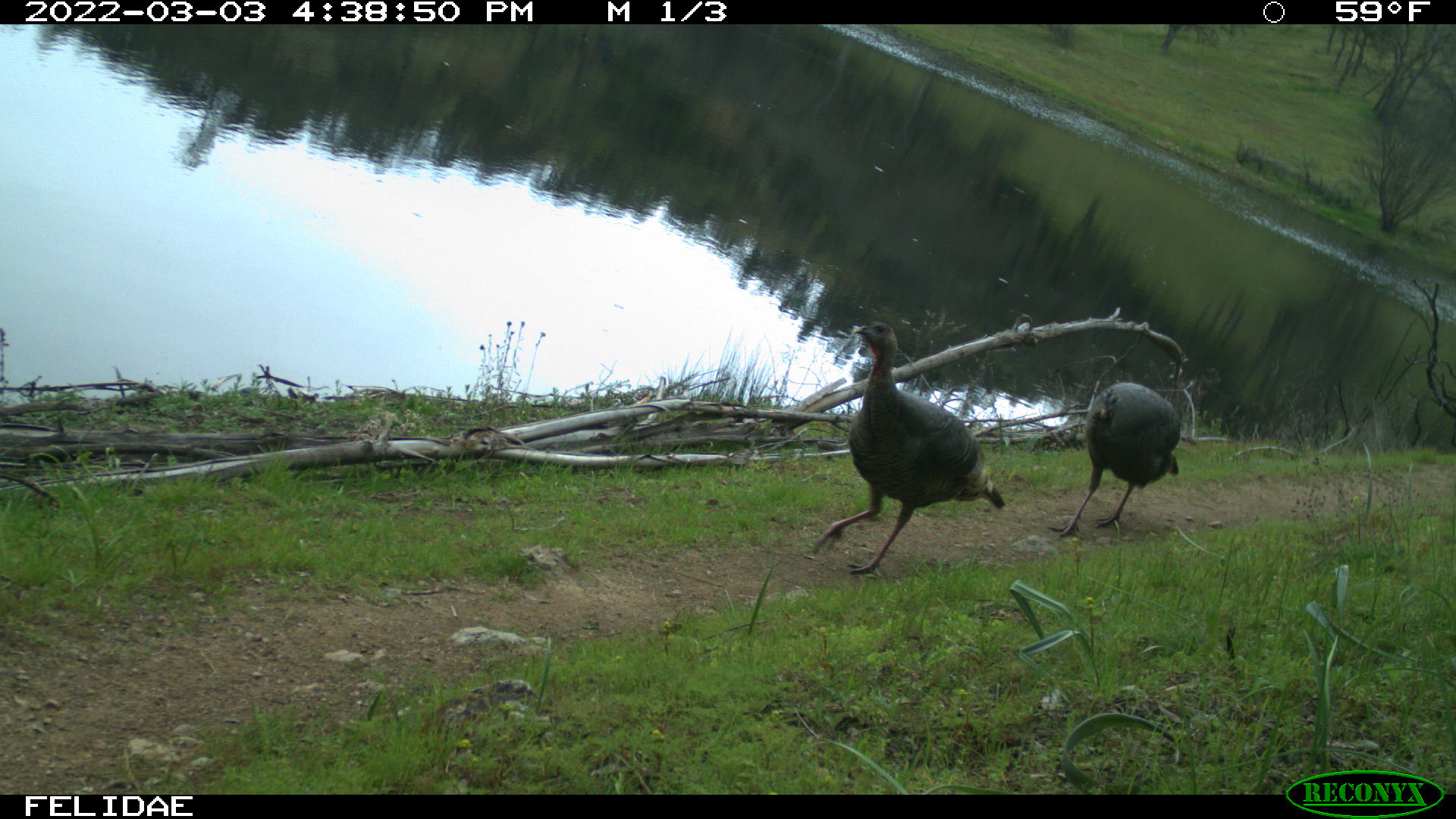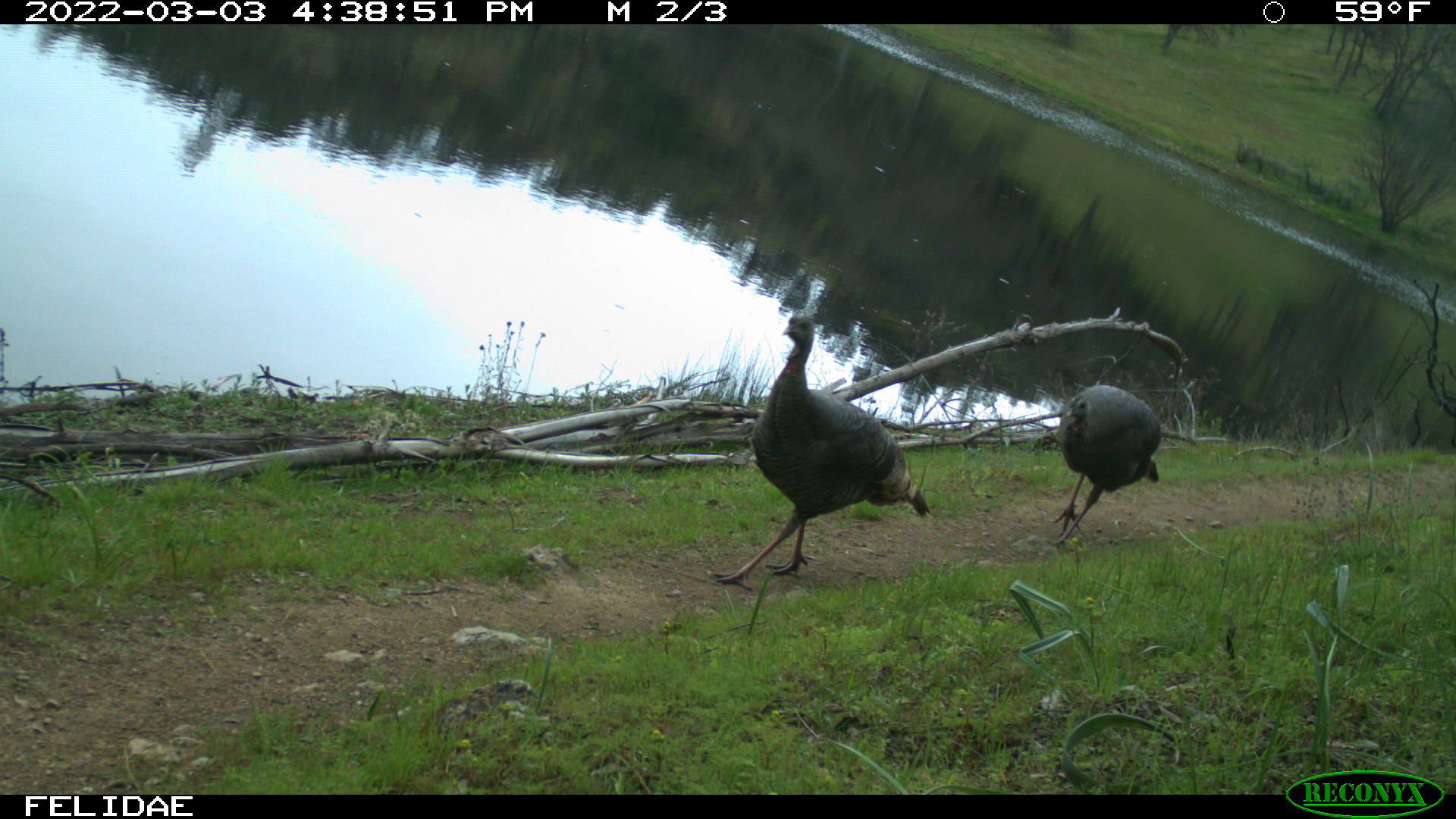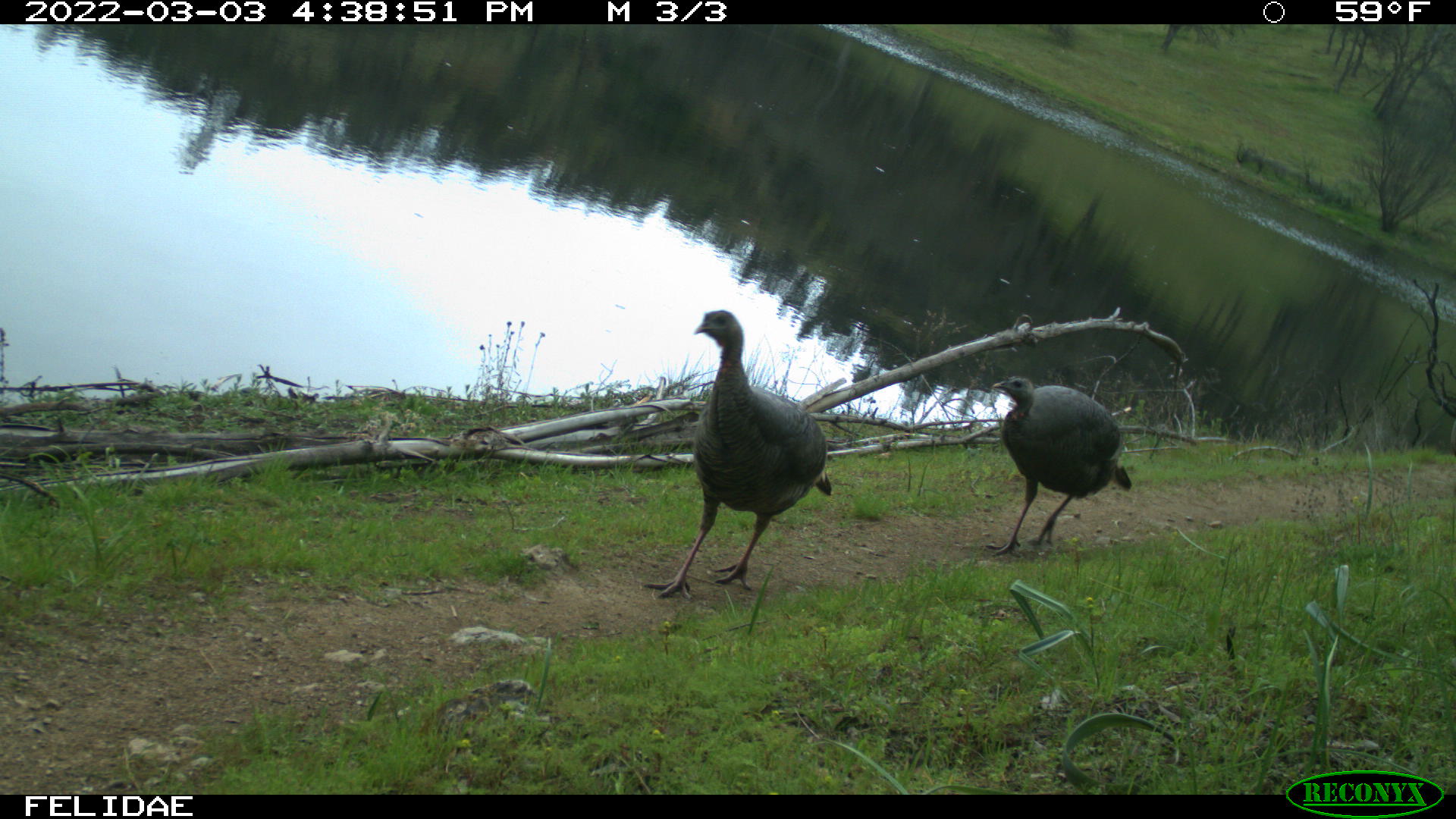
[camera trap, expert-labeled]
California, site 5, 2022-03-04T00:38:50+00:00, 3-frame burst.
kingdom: Animalia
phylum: Chordata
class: Aves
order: Galliformes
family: Phasianidae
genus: Meleagris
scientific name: Meleagris gallopavo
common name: turkey